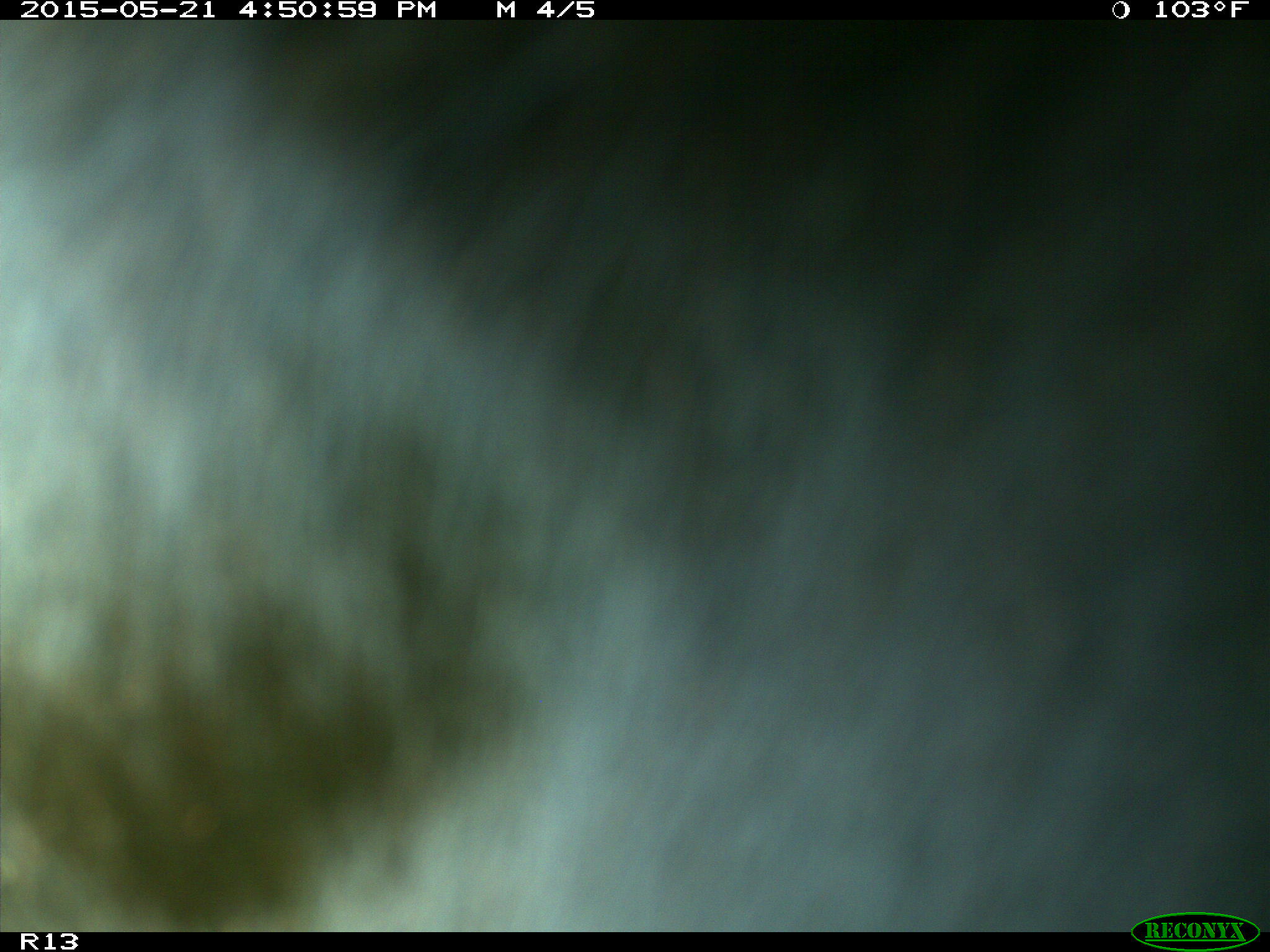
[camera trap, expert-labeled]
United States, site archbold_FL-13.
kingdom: Animalia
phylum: Chordata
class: Mammalia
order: Artiodactyla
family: Bovidae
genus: Bos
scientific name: Bos taurus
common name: domestic cow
Bos taurus (domestic cow).